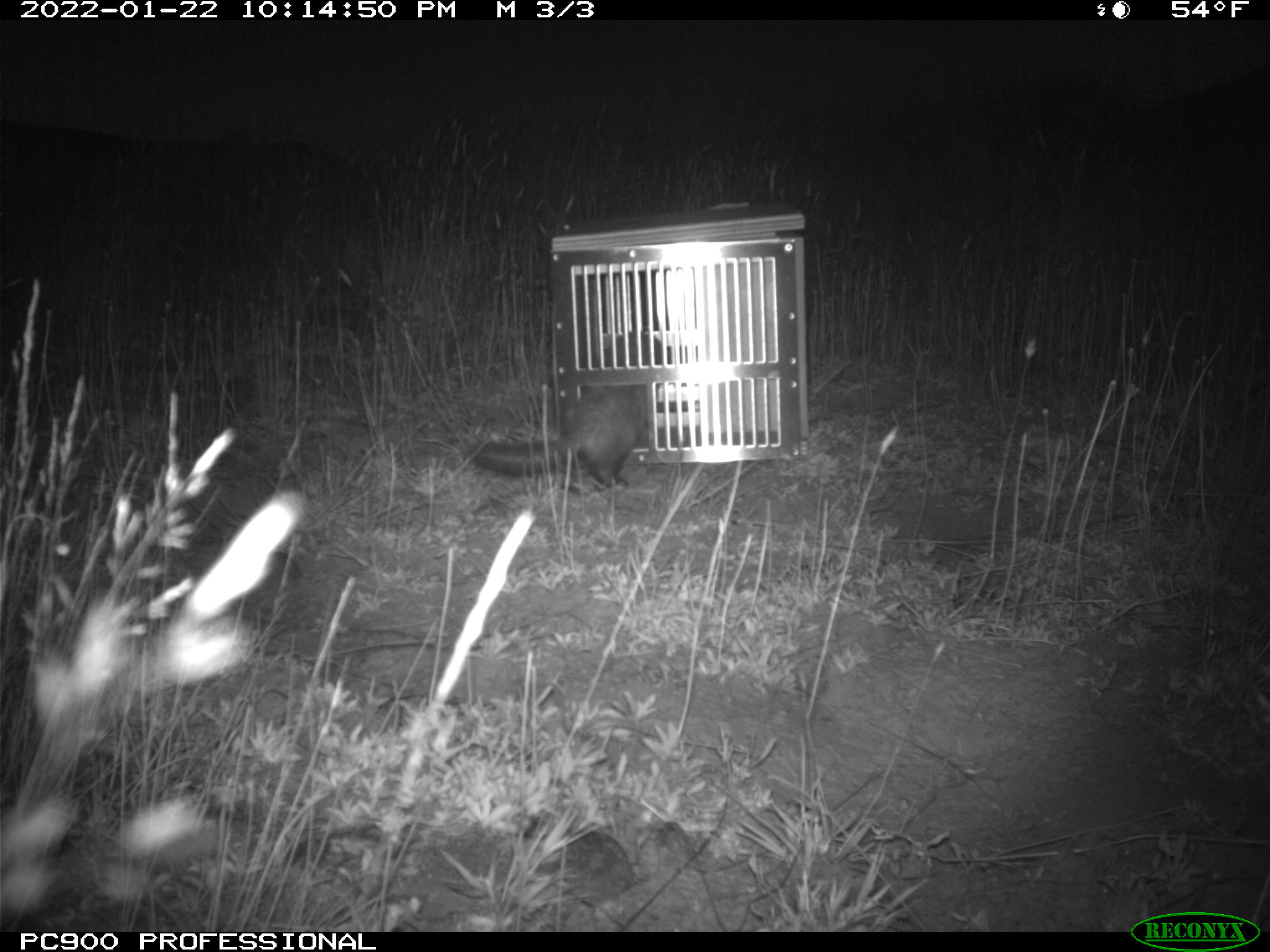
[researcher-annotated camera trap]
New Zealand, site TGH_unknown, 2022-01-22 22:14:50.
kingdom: Animalia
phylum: Chordata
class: Mammalia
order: Carnivora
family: Mustelidae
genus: Mustela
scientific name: Mustela furo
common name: ferret